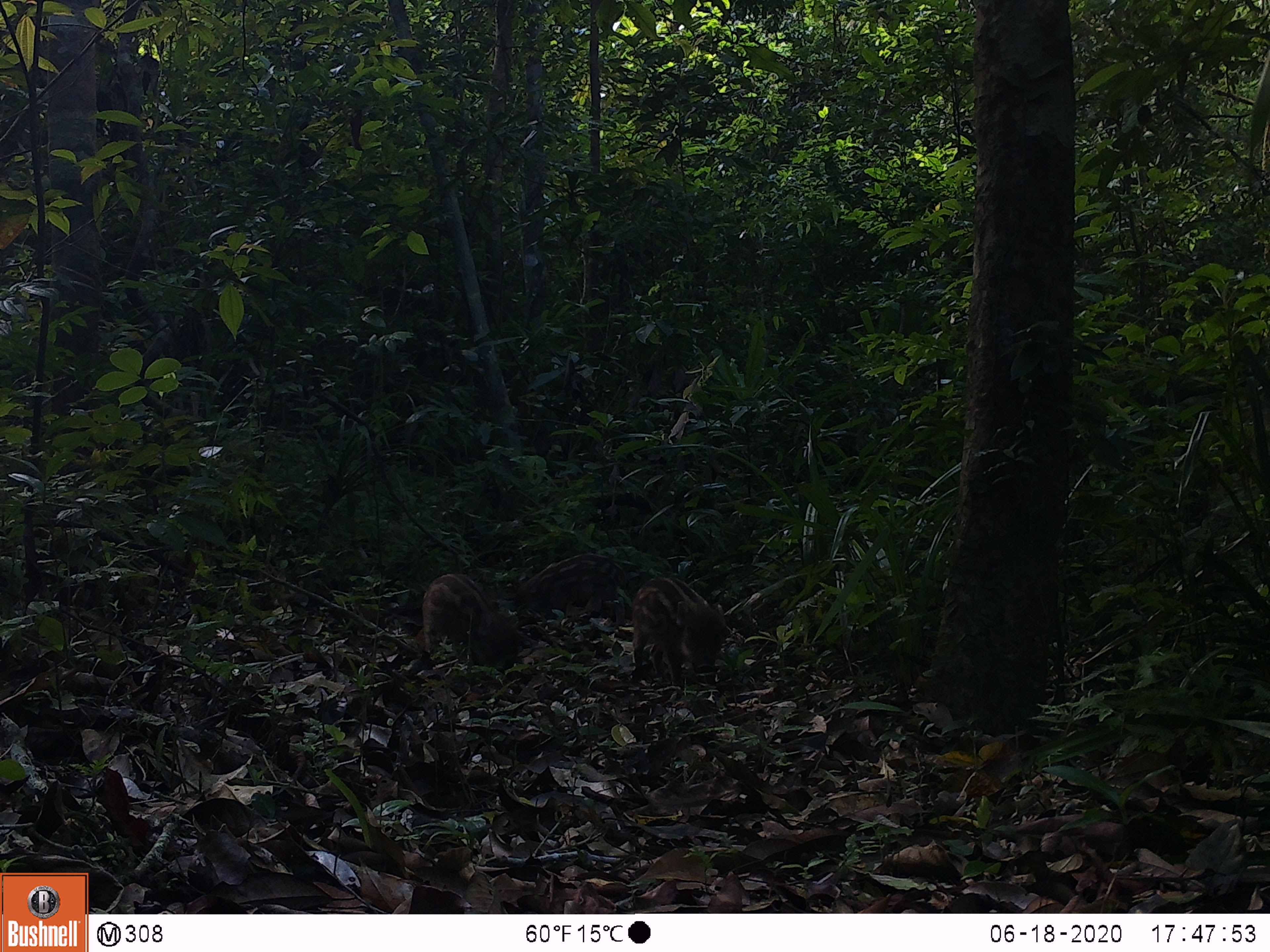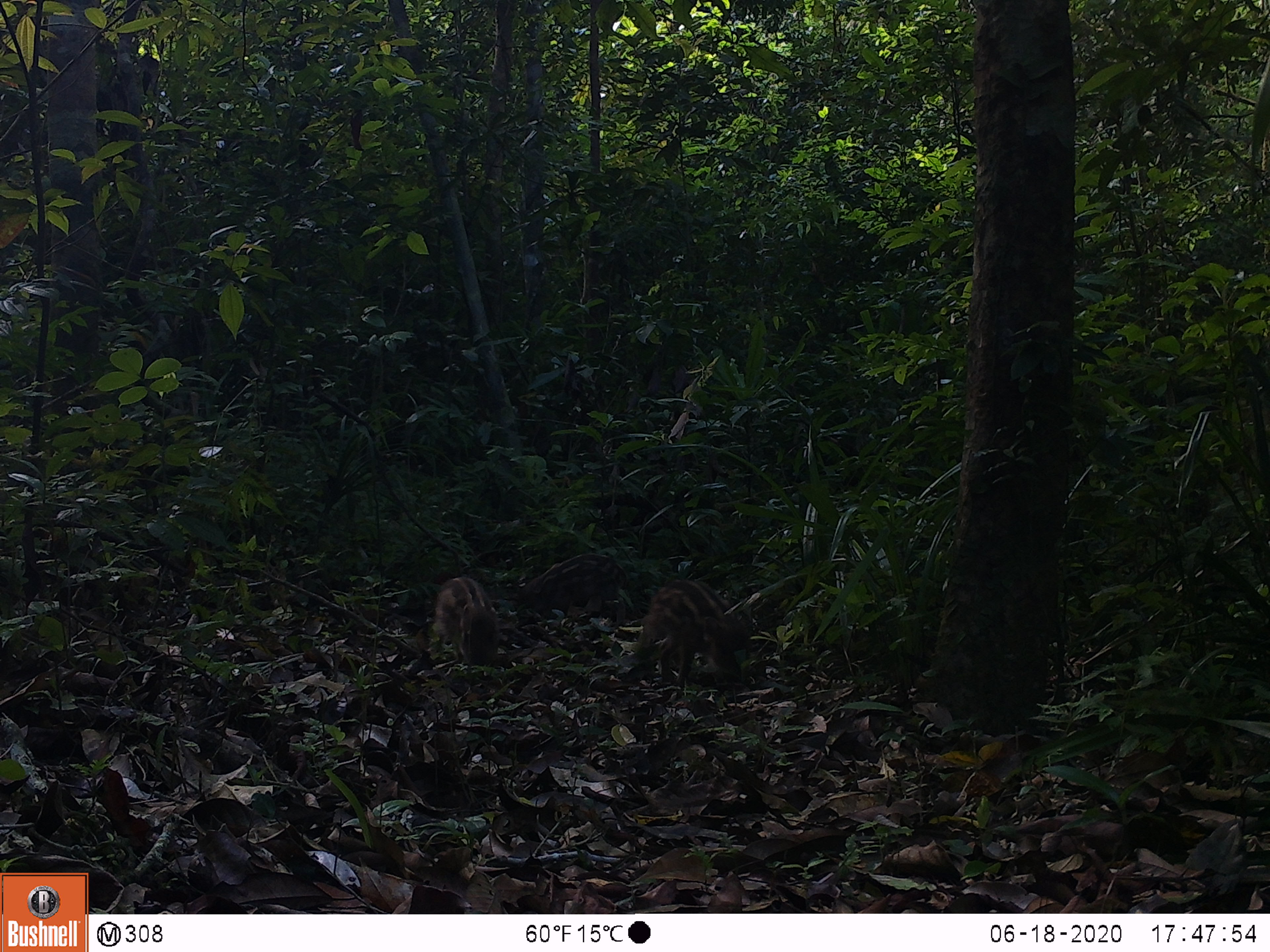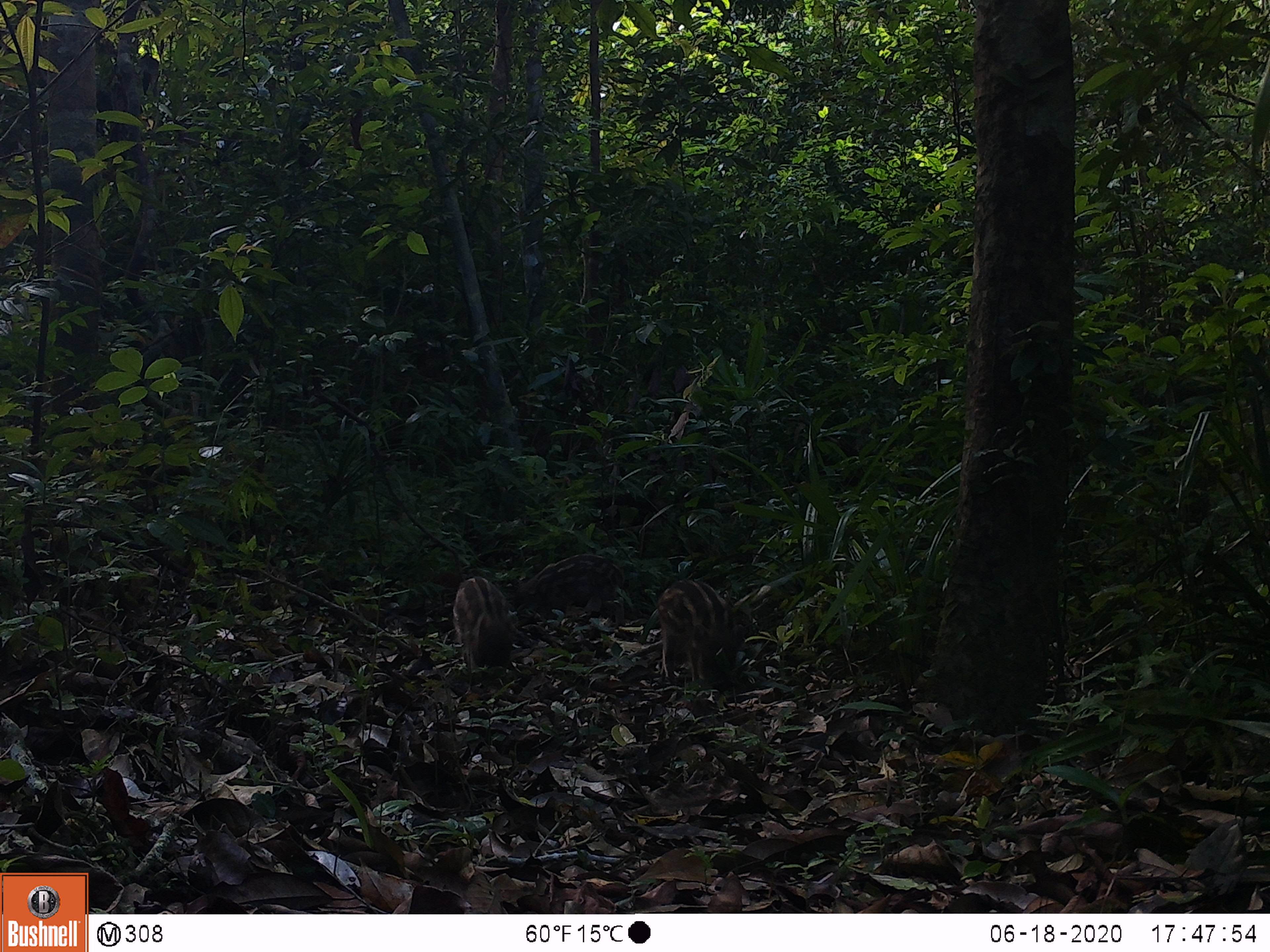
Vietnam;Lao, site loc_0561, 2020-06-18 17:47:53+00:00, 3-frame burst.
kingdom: Animalia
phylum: Chordata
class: Mammalia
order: Artiodactyla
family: Suidae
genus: Sus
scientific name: Sus scrofa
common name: eurasian wild pig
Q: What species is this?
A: Eurasian wild pig (Sus scrofa).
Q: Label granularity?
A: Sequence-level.